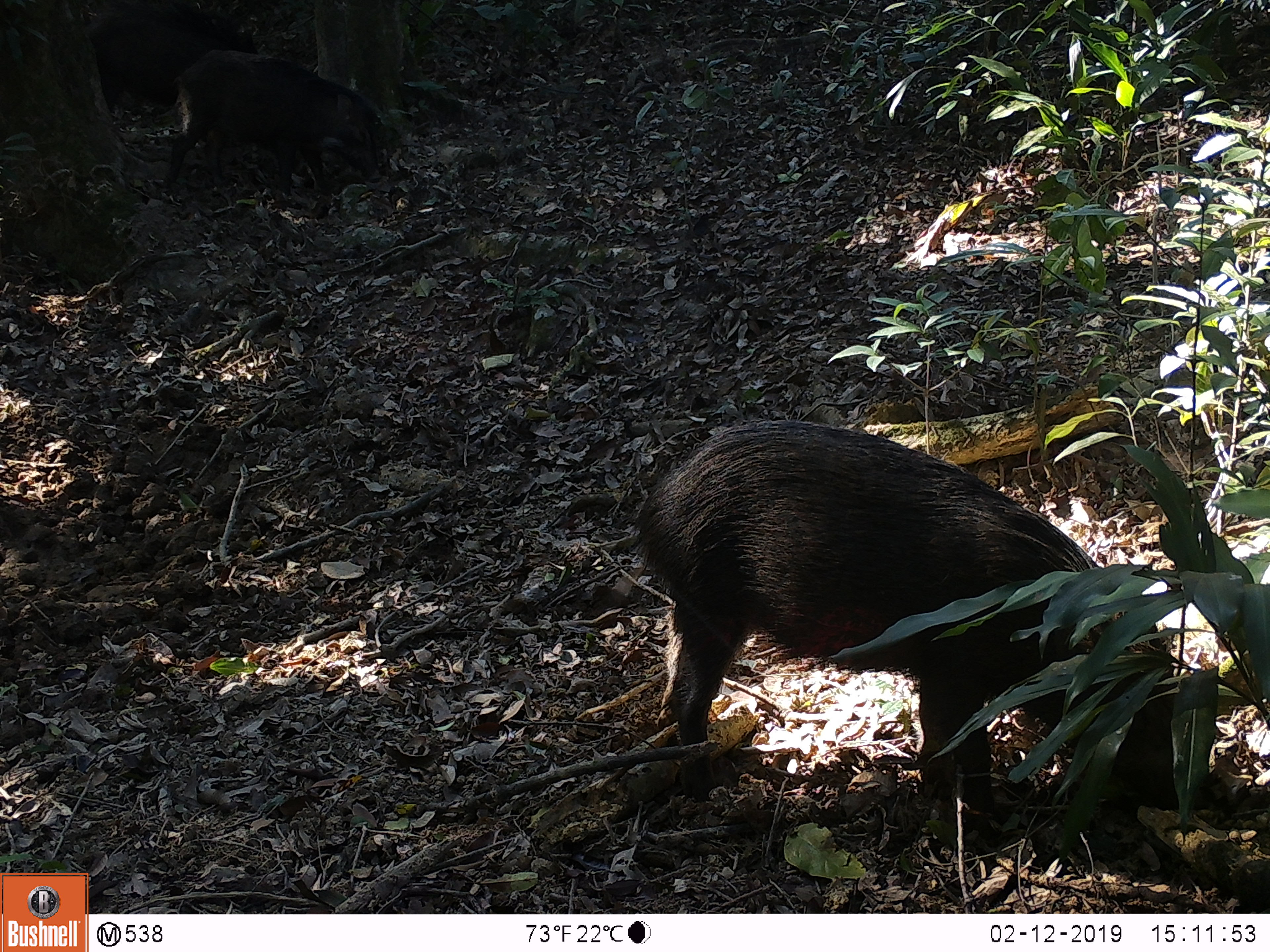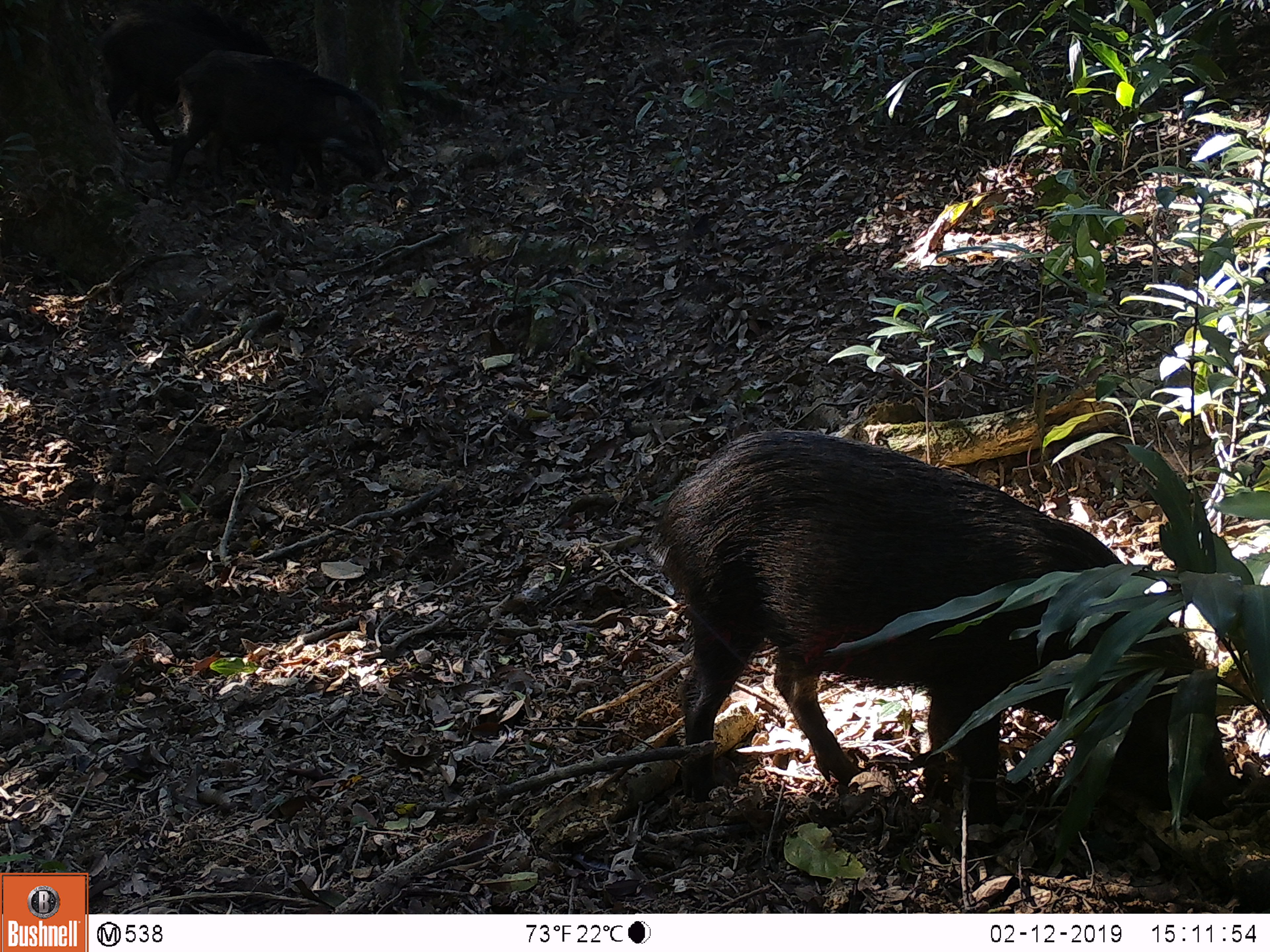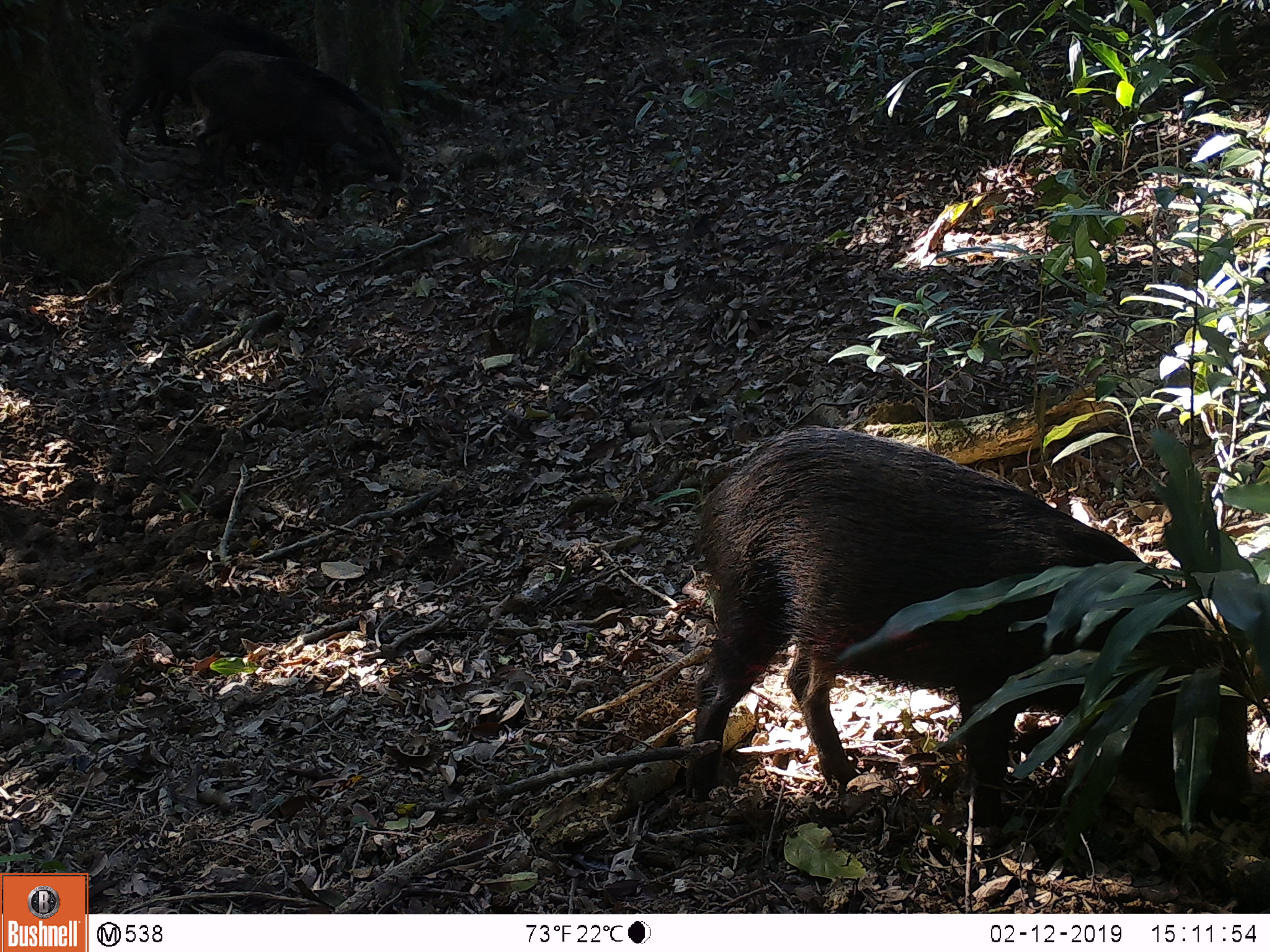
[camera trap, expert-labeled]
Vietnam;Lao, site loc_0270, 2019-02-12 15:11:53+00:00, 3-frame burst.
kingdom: Animalia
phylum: Chordata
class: Mammalia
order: Artiodactyla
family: Suidae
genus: Sus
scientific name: Sus scrofa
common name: eurasian wild pig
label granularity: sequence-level